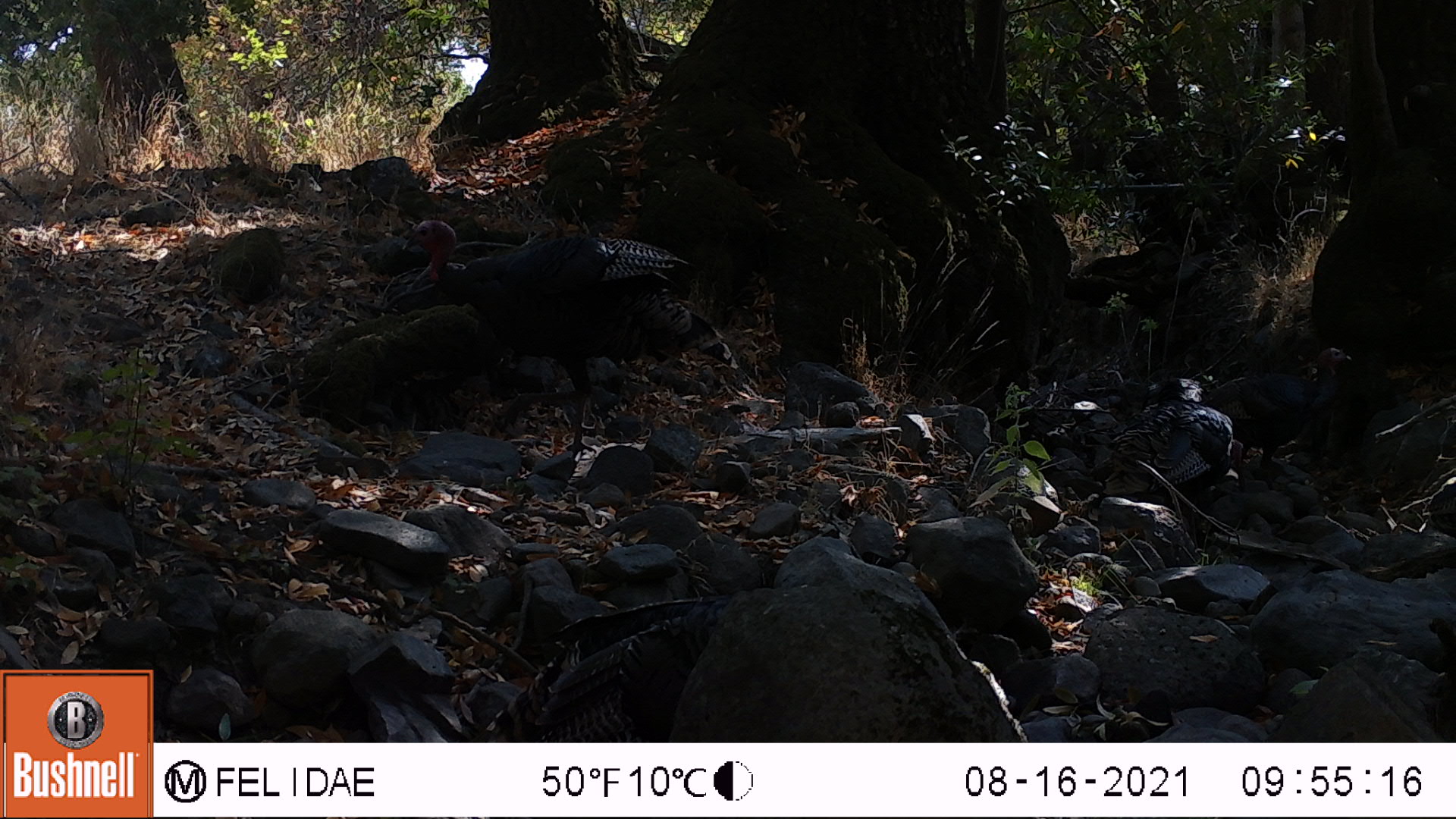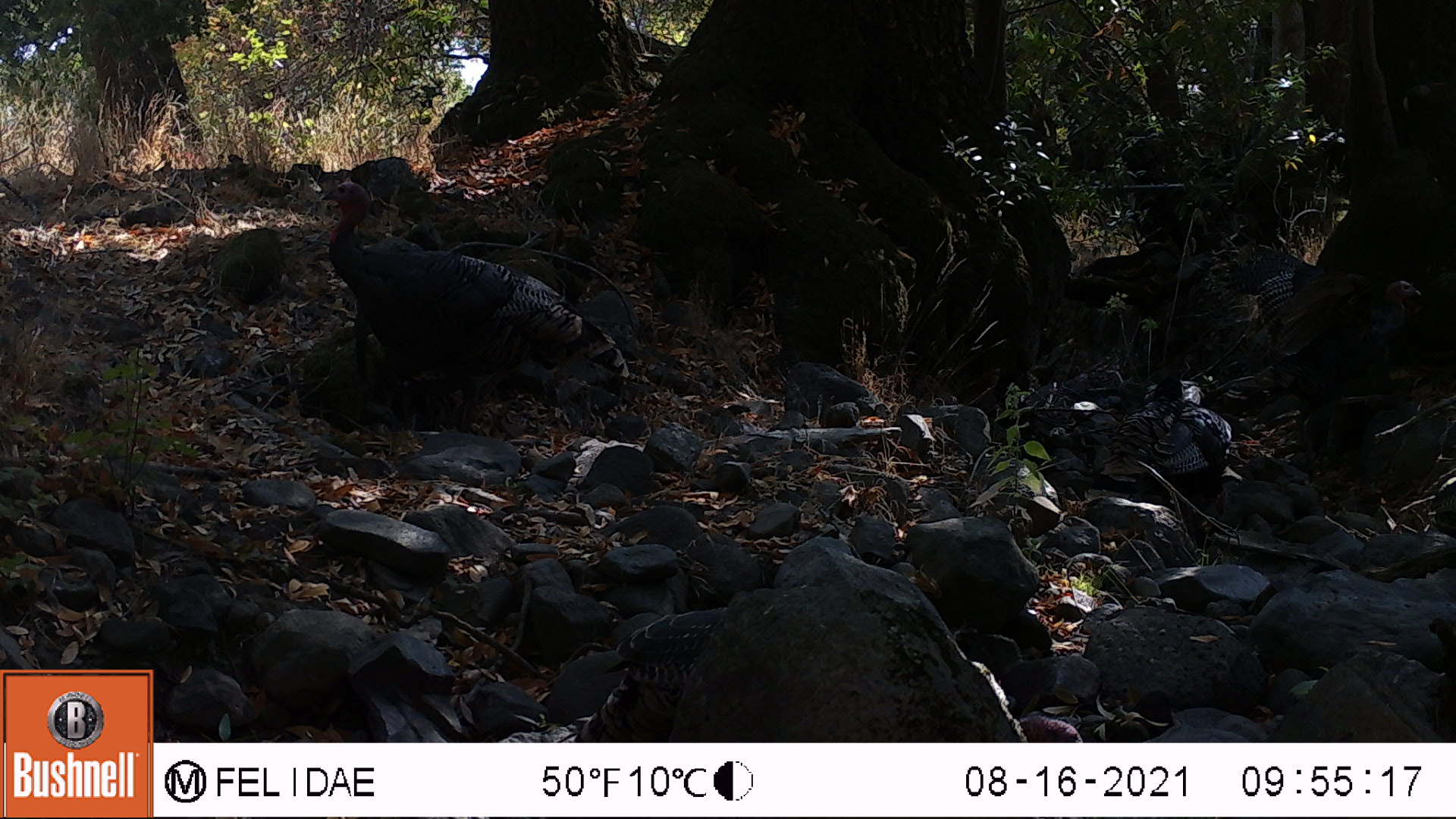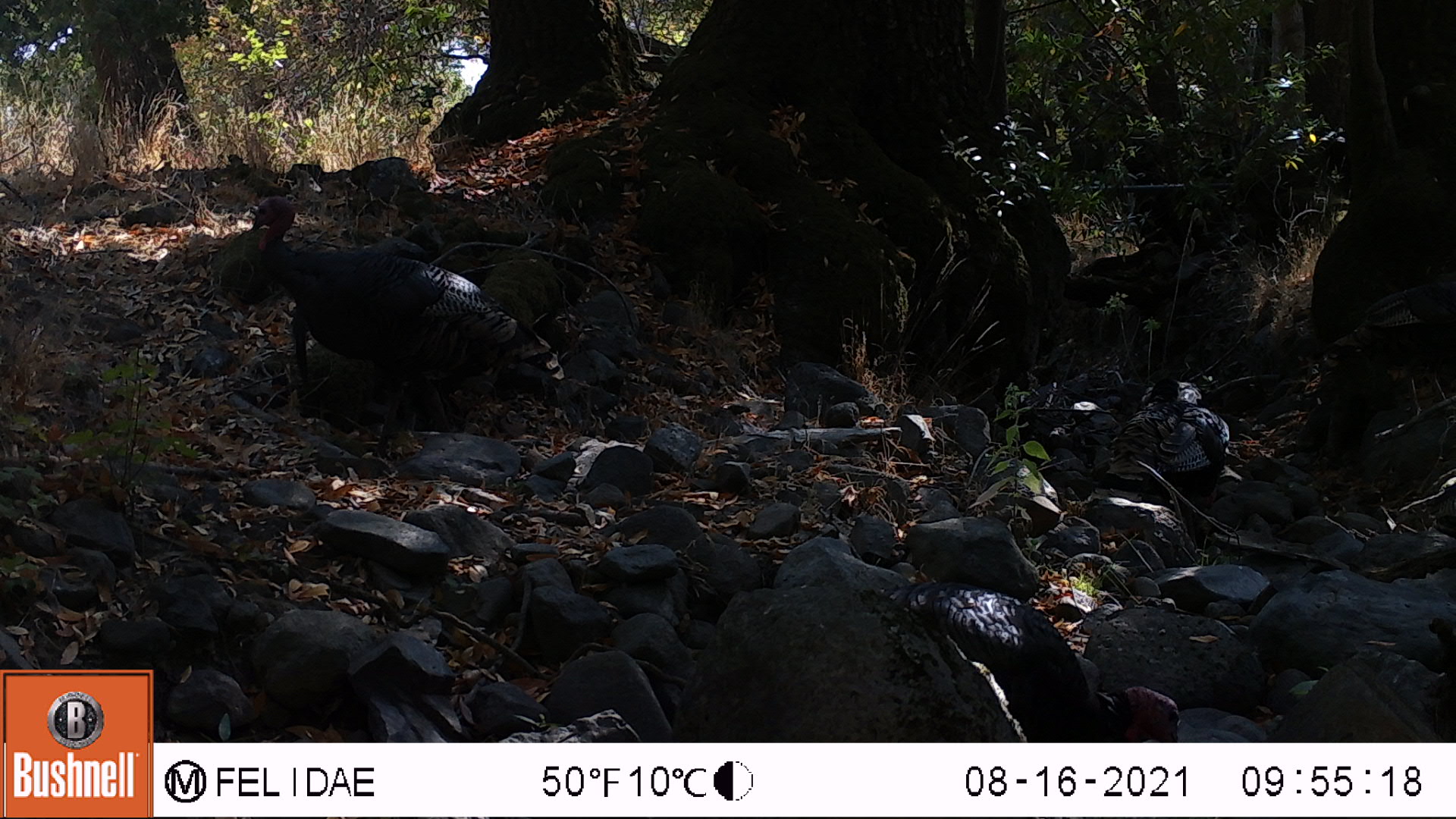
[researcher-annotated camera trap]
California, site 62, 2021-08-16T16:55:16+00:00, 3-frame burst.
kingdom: Animalia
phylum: Chordata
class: Aves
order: Galliformes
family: Phasianidae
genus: Meleagris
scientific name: Meleagris gallopavo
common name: turkey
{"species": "turkey (Meleagris gallopavo)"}